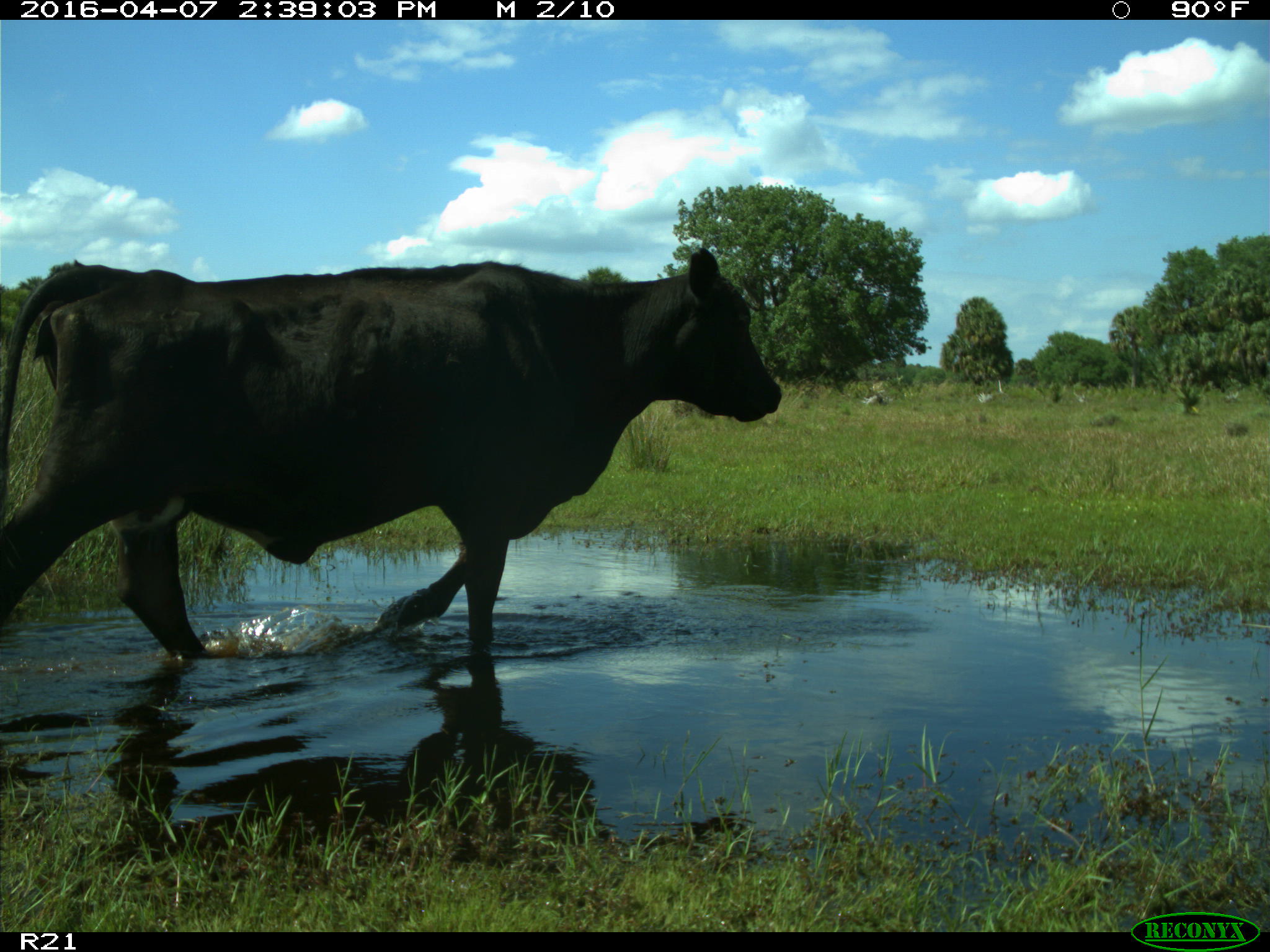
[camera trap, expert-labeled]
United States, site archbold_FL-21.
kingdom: Animalia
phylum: Chordata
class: Mammalia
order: Artiodactyla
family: Bovidae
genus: Bos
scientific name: Bos taurus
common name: domestic cow